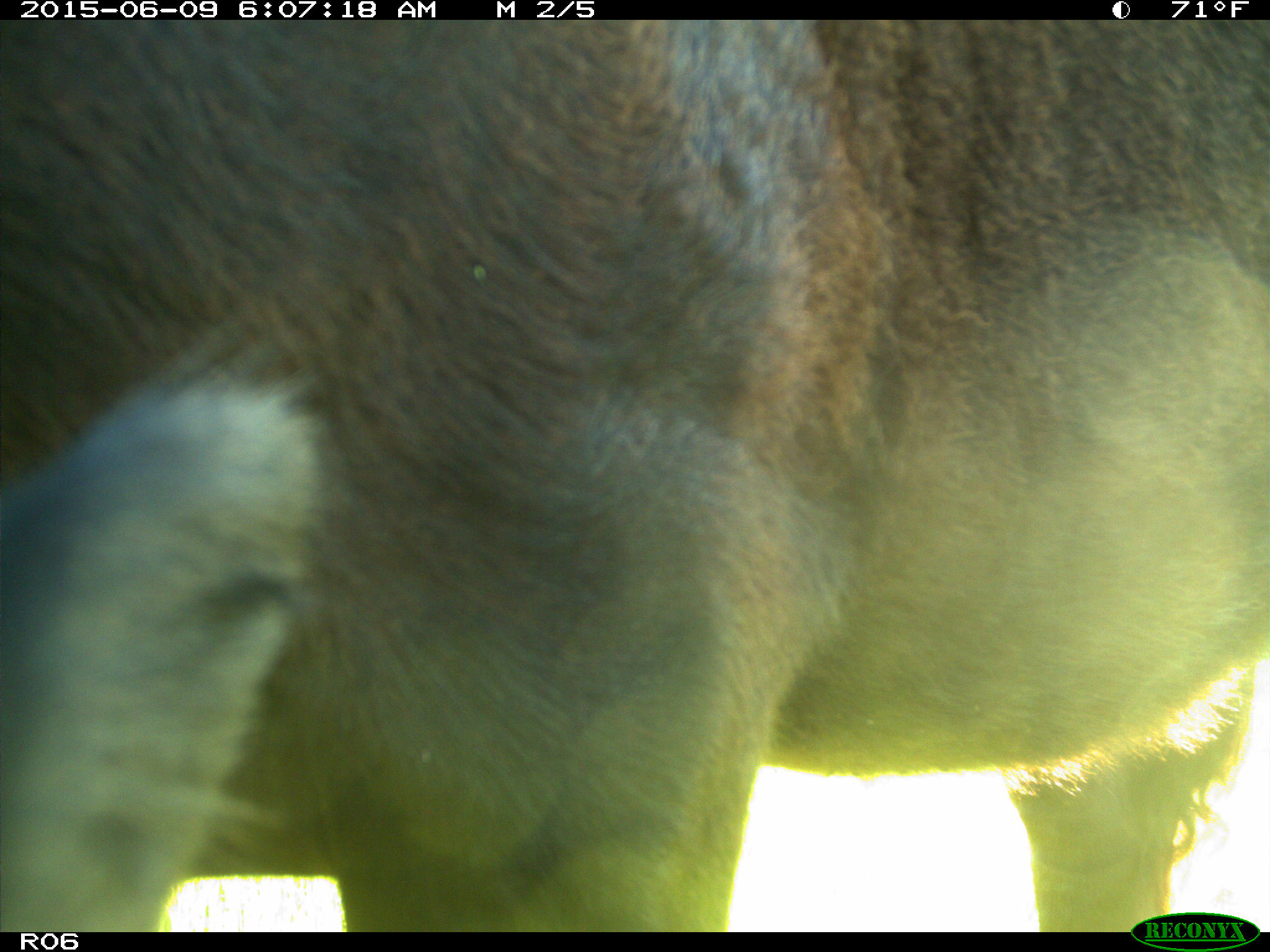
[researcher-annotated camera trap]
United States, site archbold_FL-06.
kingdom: Animalia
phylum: Chordata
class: Mammalia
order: Artiodactyla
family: Bovidae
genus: Bos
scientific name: Bos taurus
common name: domestic cow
Bos taurus (domestic cow).